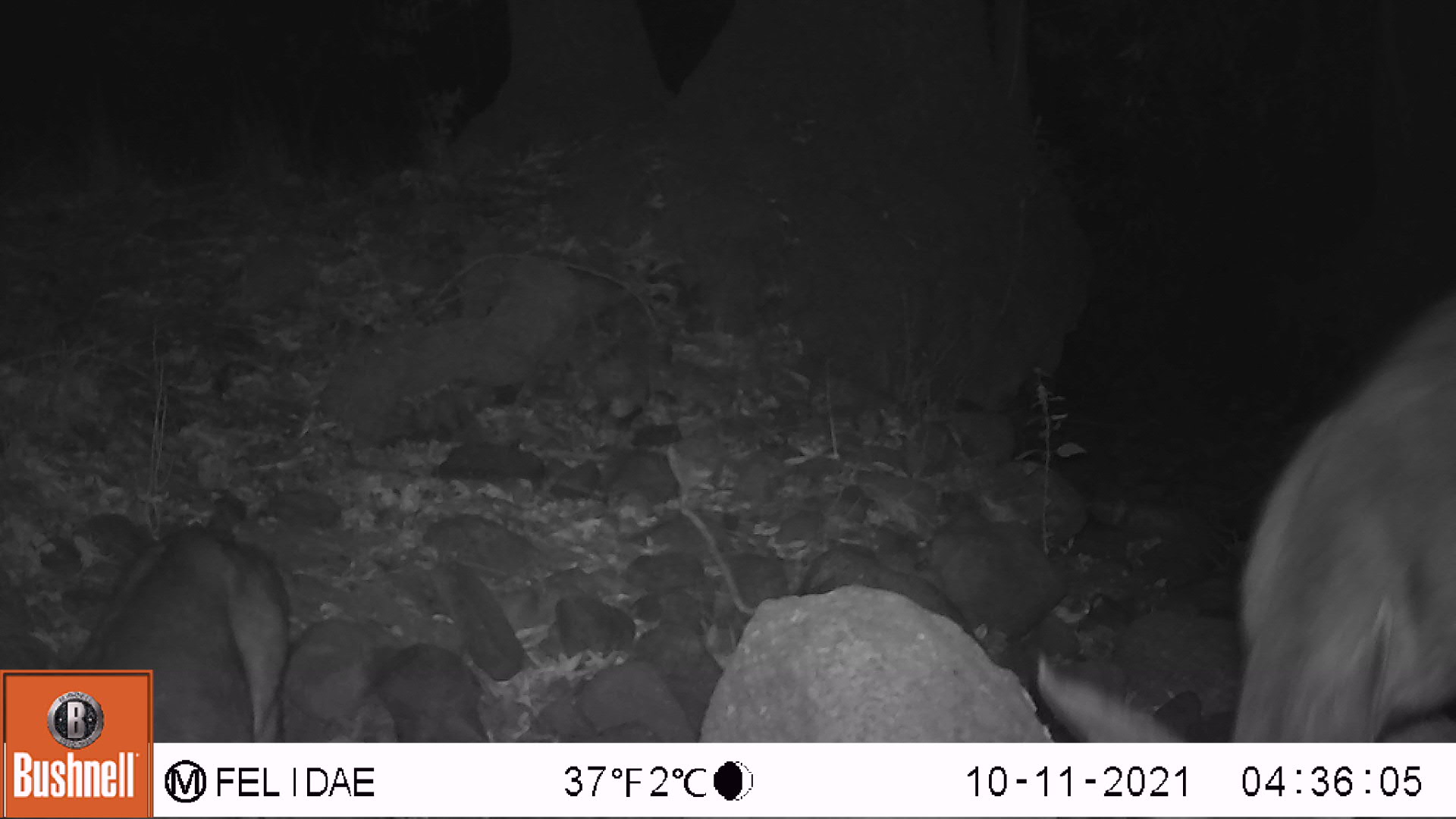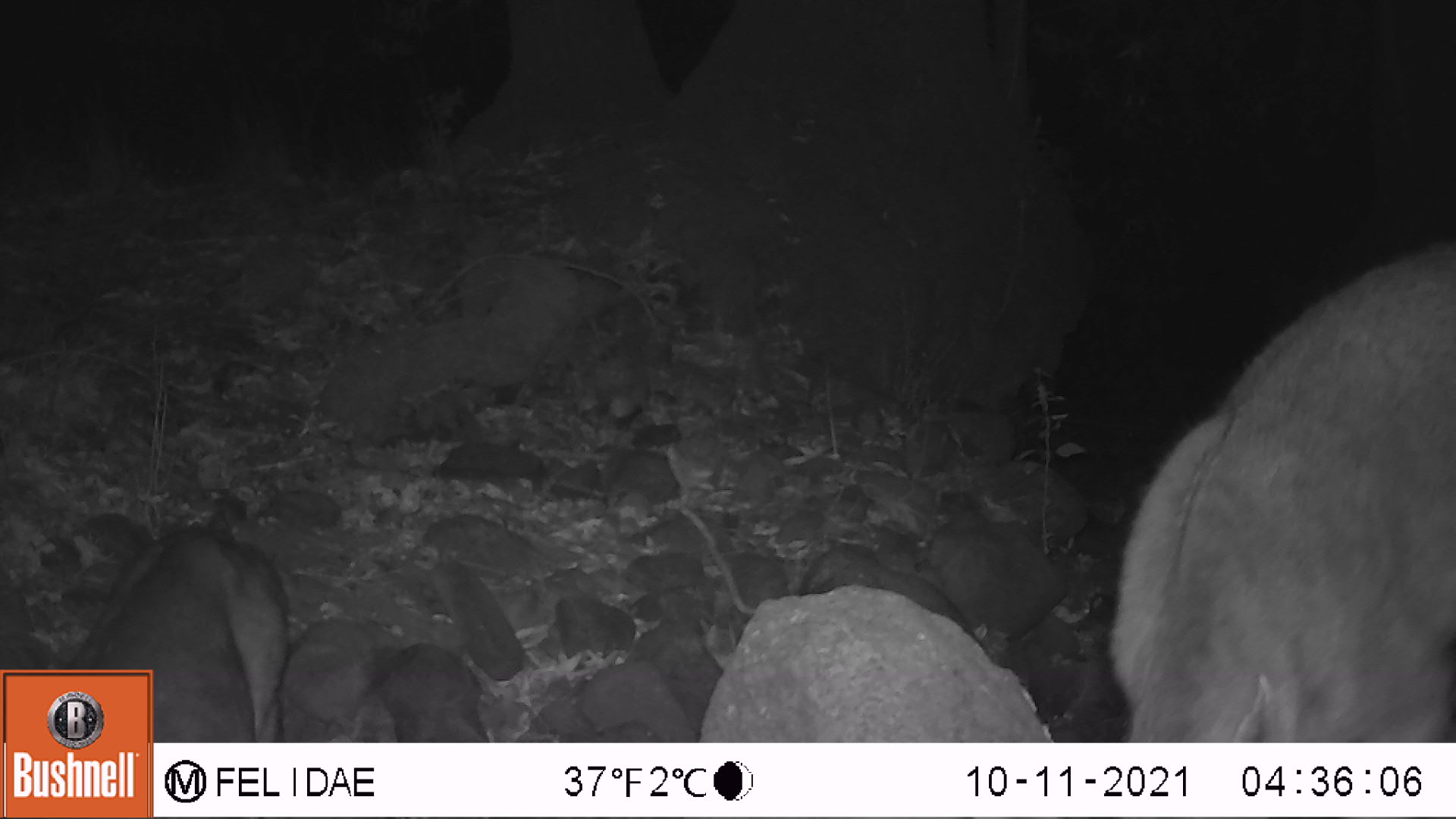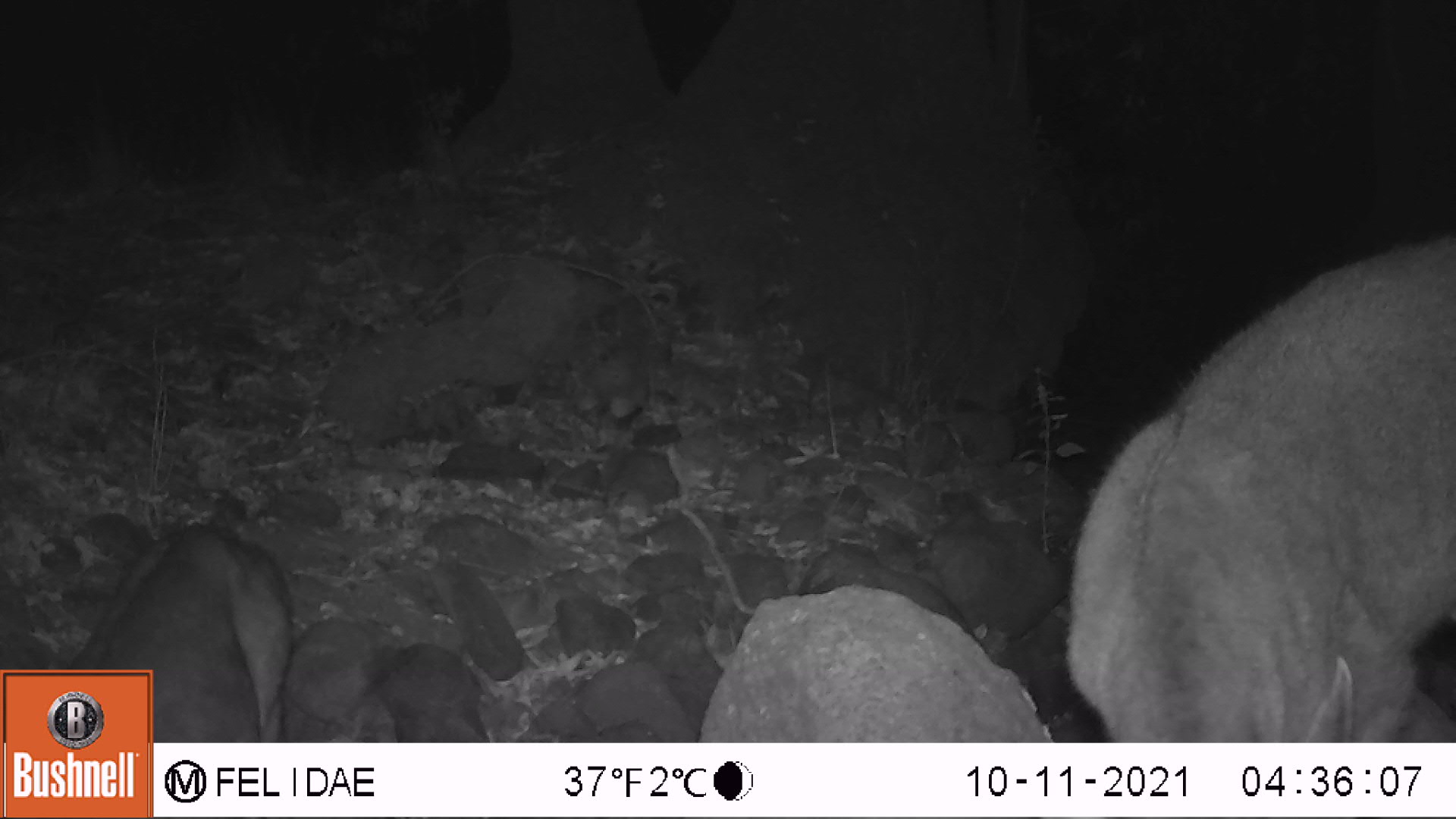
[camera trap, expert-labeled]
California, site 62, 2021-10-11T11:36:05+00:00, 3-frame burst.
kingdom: Animalia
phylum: Chordata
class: Mammalia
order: Artiodactyla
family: Cervidae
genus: Odocoileus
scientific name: Odocoileus hemionus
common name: mule deer